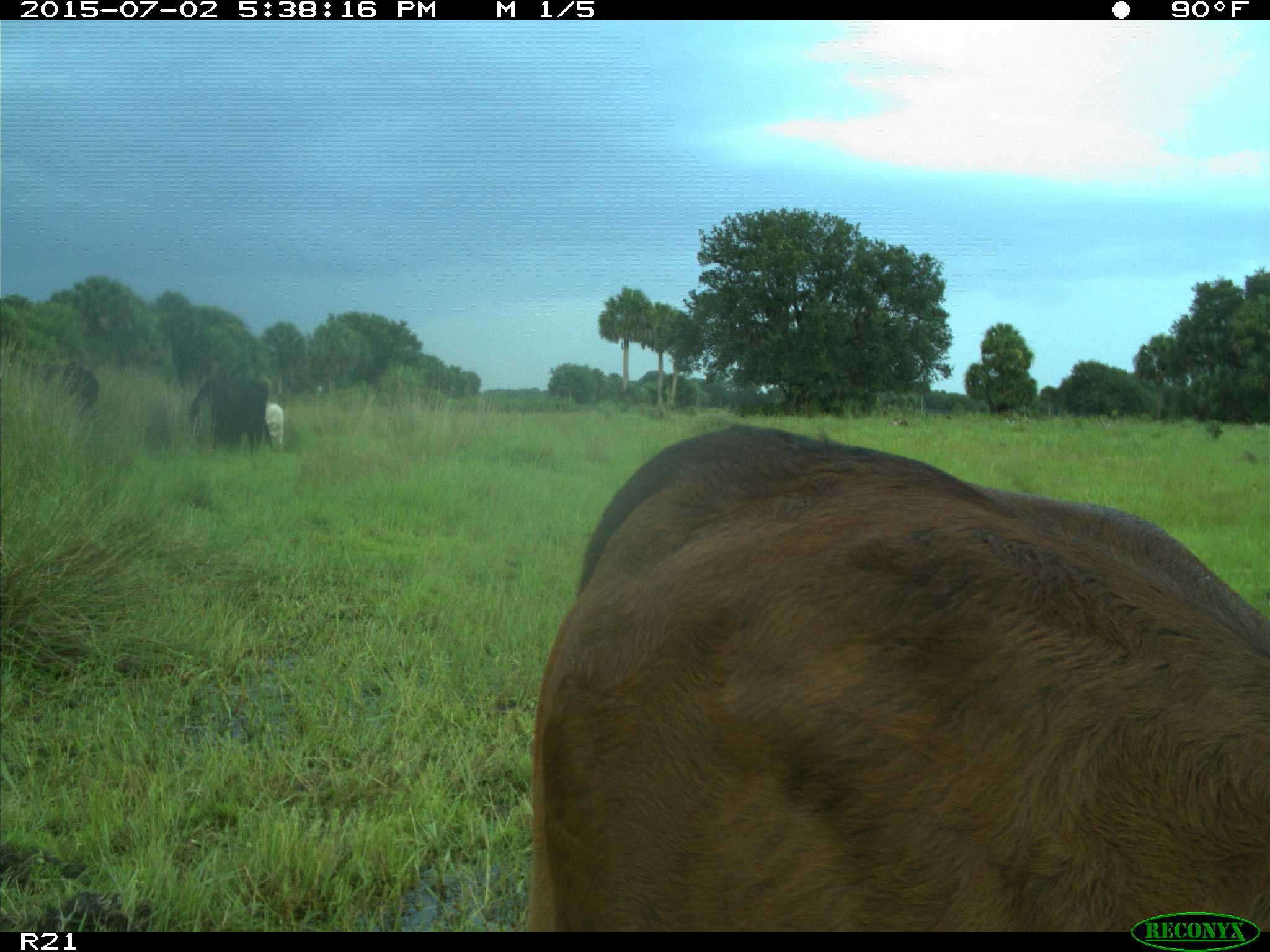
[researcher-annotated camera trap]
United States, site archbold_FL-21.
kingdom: Animalia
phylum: Chordata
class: Mammalia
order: Artiodactyla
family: Bovidae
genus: Bos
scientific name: Bos taurus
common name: domestic cow